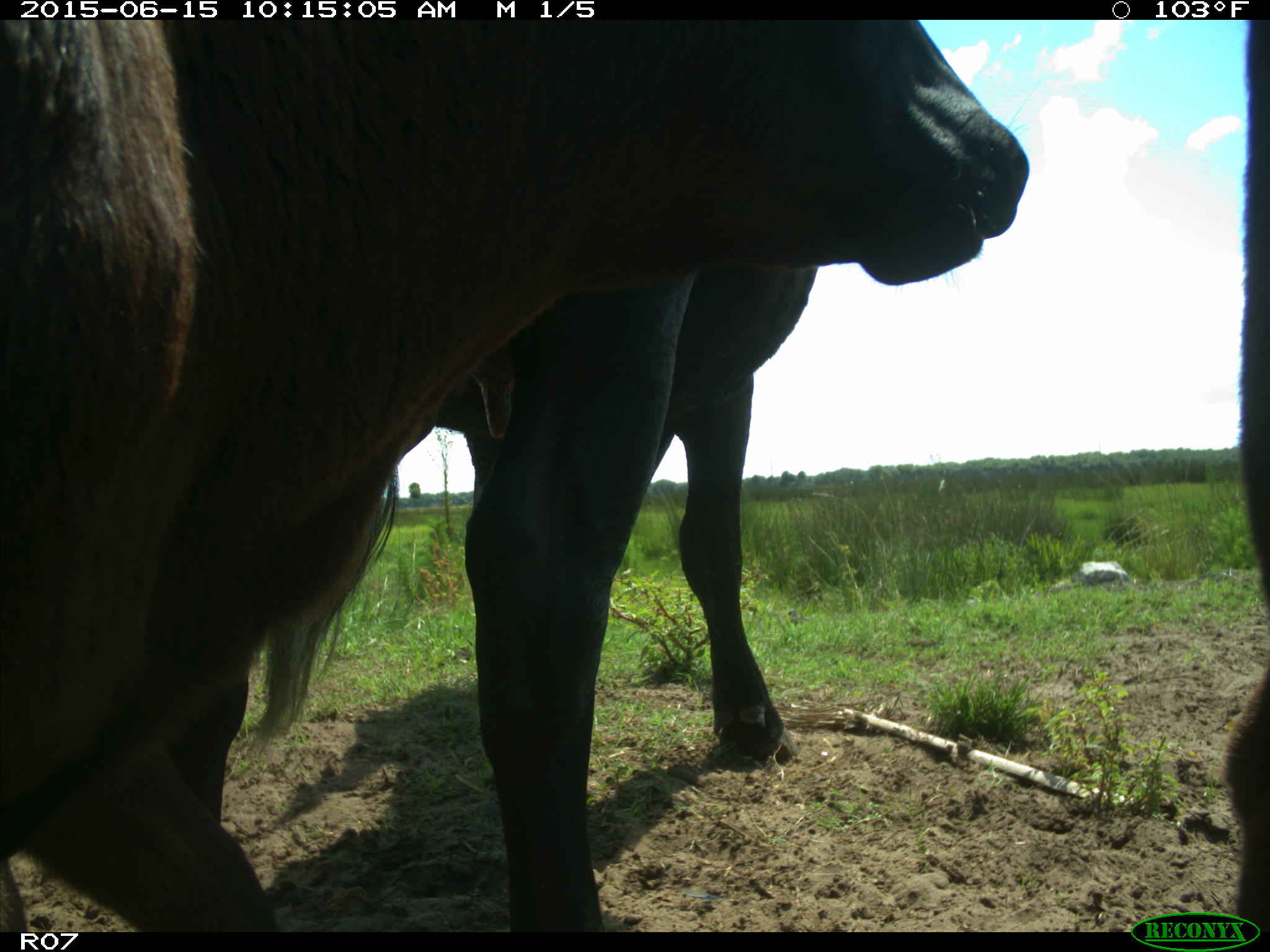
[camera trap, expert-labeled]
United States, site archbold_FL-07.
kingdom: Animalia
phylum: Chordata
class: Mammalia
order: Artiodactyla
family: Bovidae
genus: Bos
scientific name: Bos taurus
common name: domestic cow